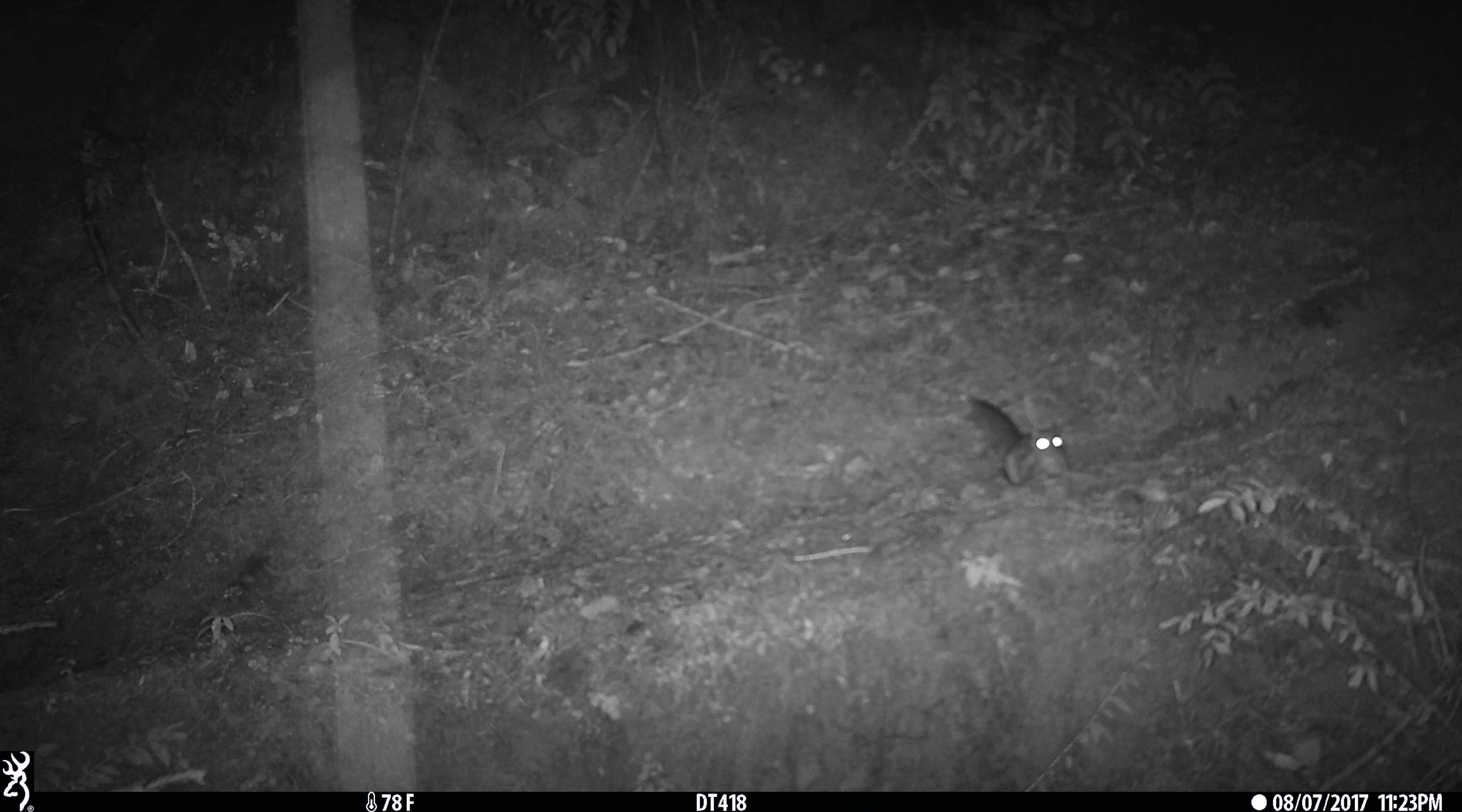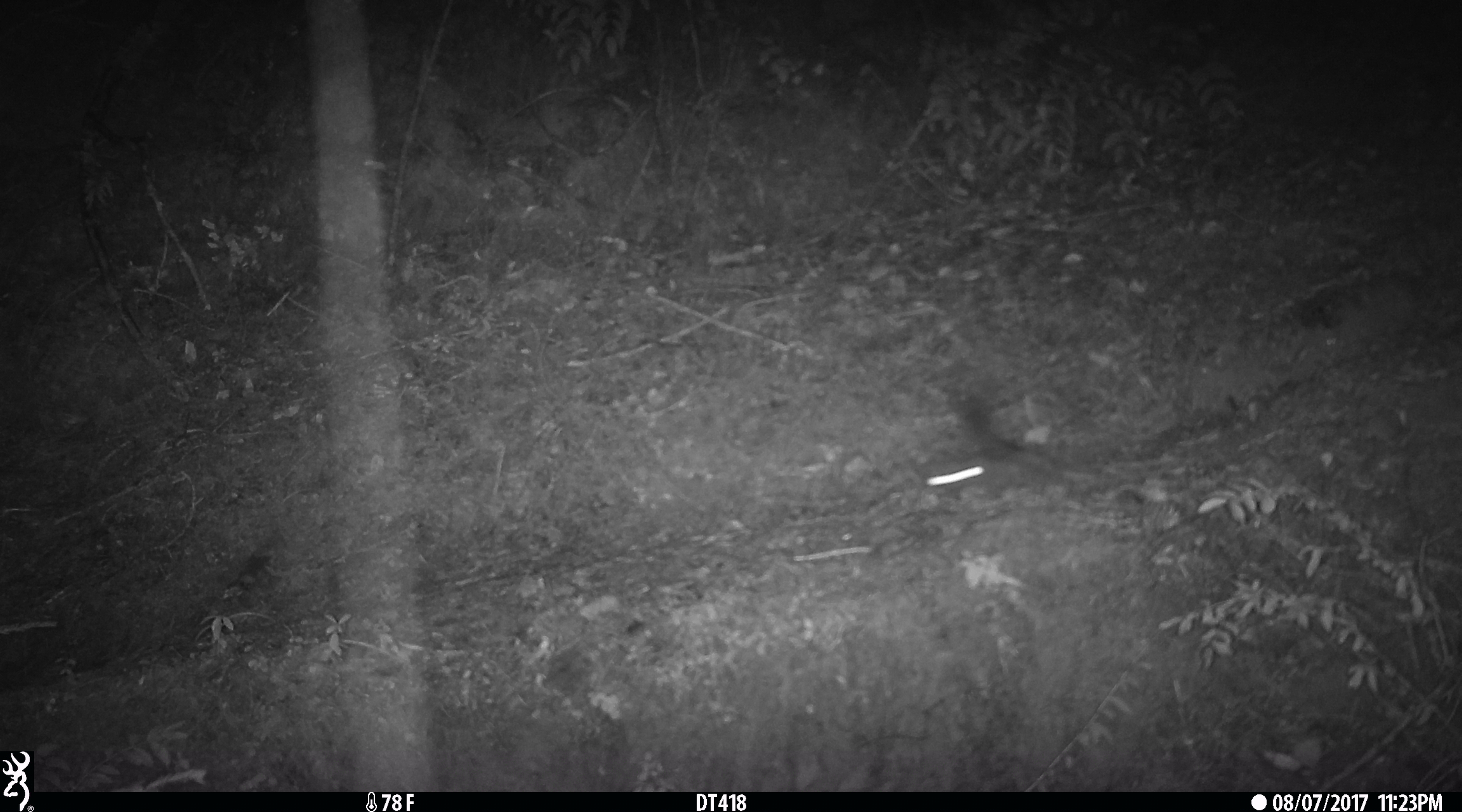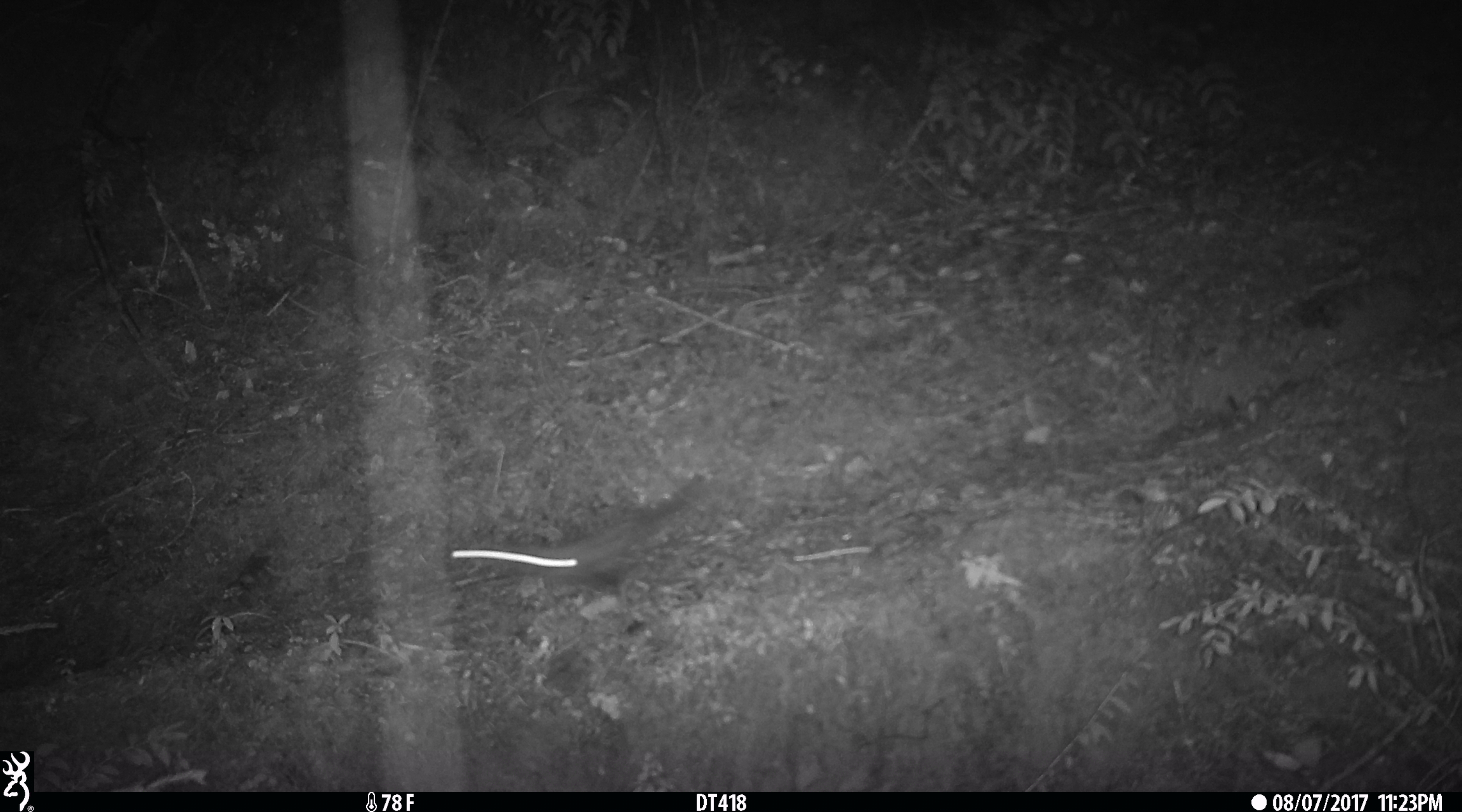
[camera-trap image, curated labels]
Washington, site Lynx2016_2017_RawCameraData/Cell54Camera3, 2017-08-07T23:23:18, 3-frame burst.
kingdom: Animalia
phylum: Chordata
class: Mammalia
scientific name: Mammalia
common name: small mammal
Small mammal (Mammalia). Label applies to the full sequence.